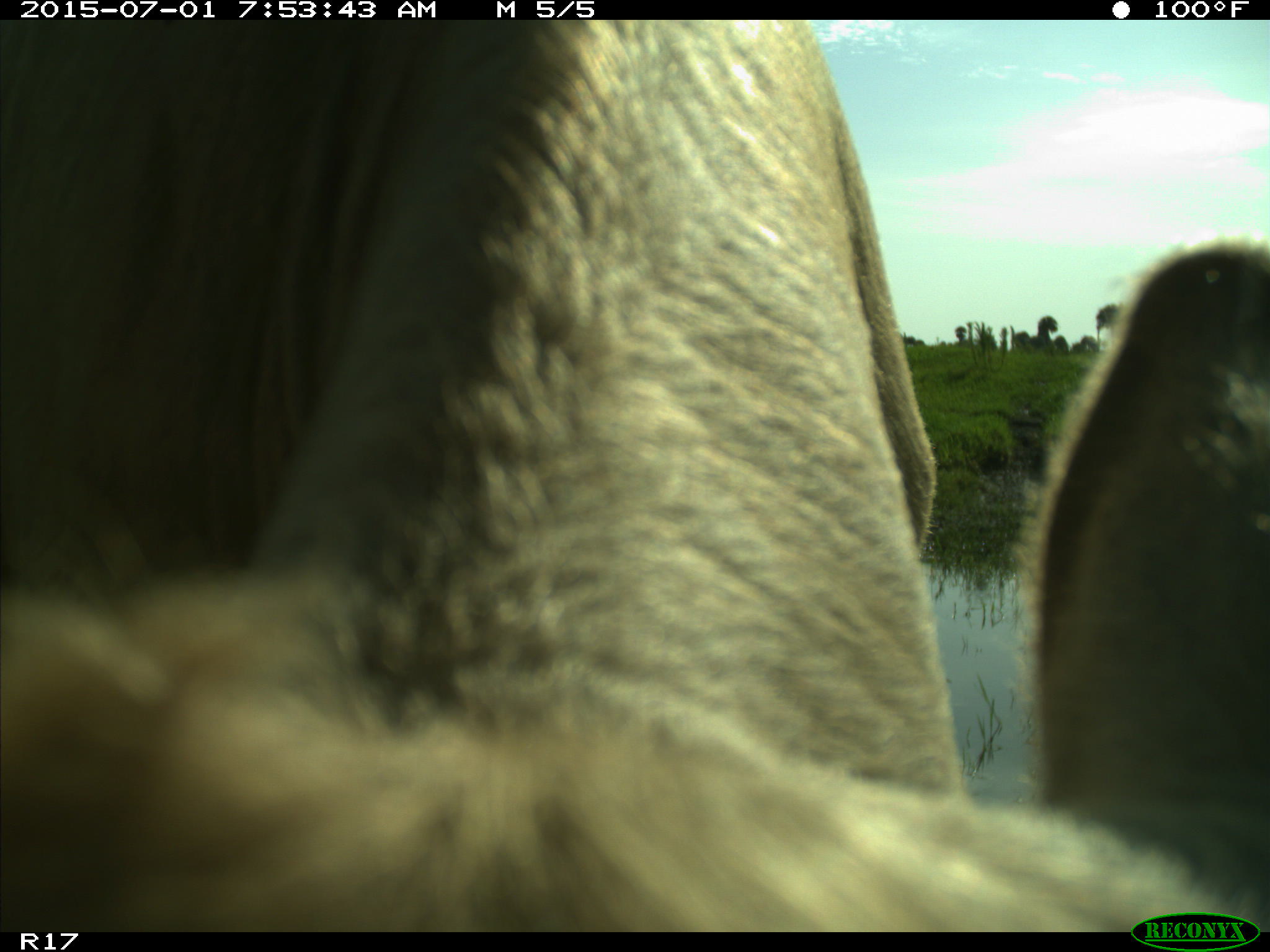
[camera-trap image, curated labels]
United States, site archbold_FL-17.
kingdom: Animalia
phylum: Chordata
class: Mammalia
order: Artiodactyla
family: Bovidae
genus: Bos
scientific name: Bos taurus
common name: domestic cow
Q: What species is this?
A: Bos taurus (domestic cow).